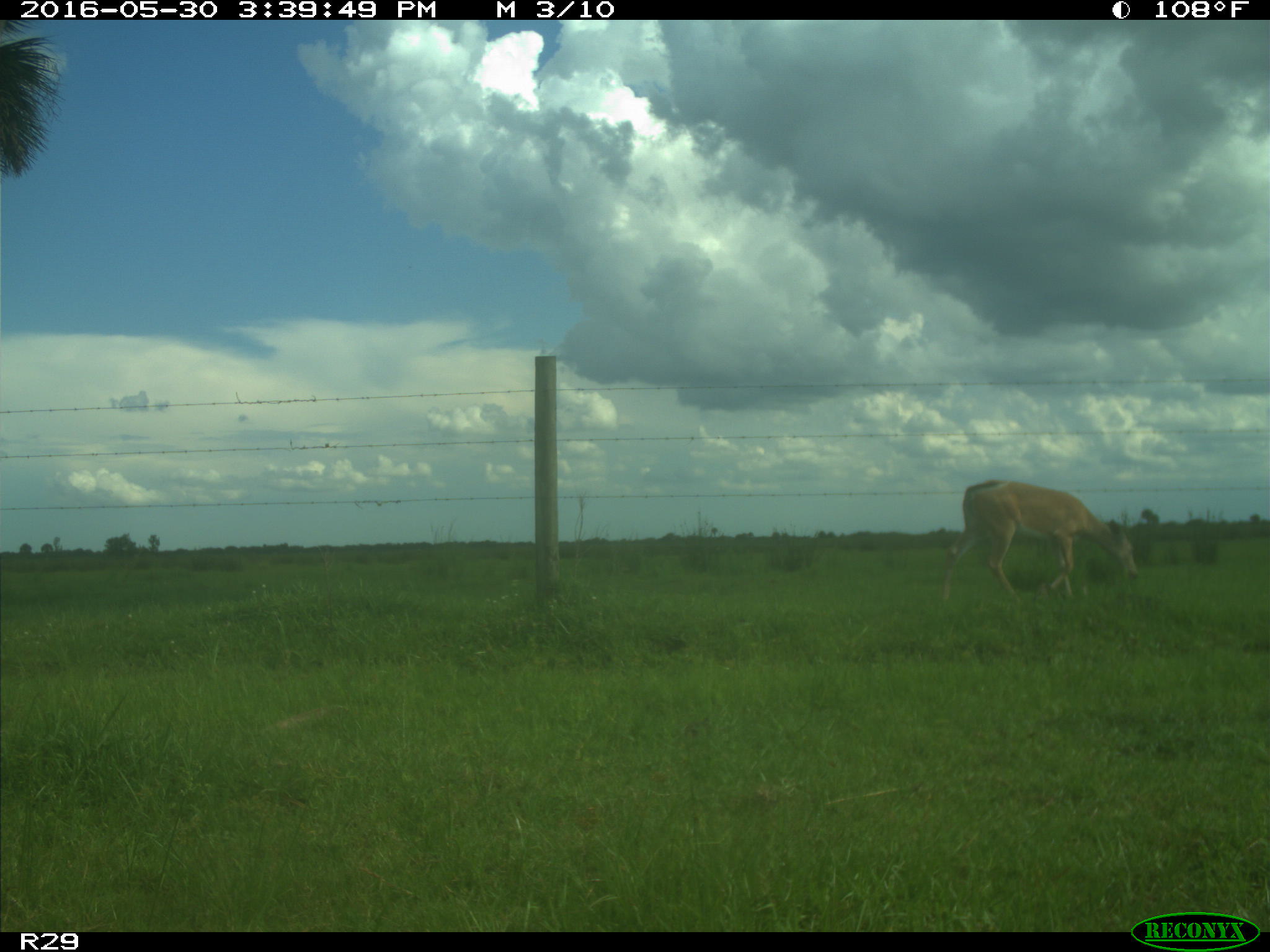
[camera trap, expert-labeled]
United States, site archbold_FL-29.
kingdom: Animalia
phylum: Chordata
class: Mammalia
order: Artiodactyla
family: Cervidae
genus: Odocoileus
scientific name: Odocoileus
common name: deer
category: unidentified deer